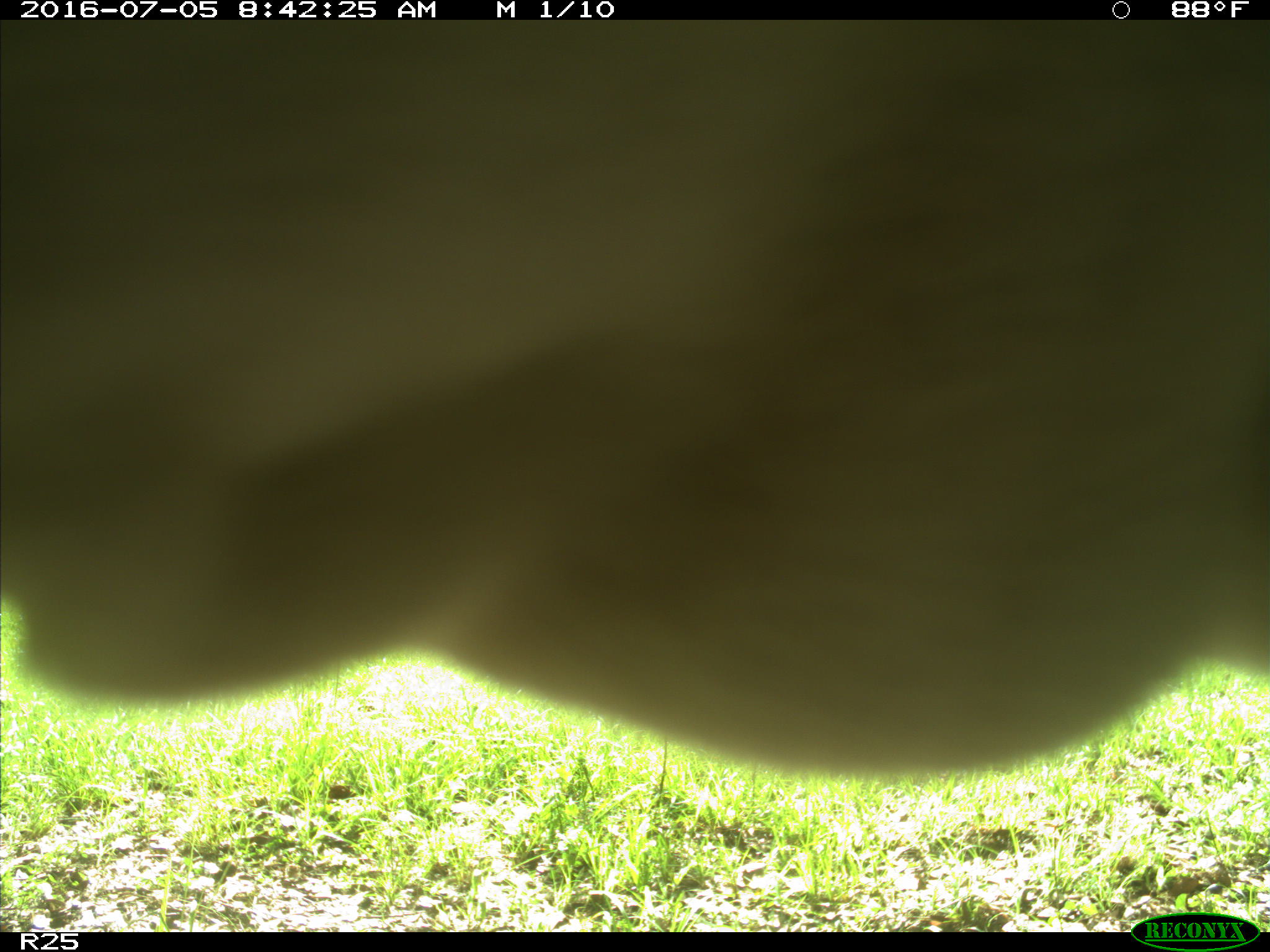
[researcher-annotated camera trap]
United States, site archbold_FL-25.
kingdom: Animalia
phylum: Chordata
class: Mammalia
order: Artiodactyla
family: Bovidae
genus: Bos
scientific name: Bos taurus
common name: domestic cow